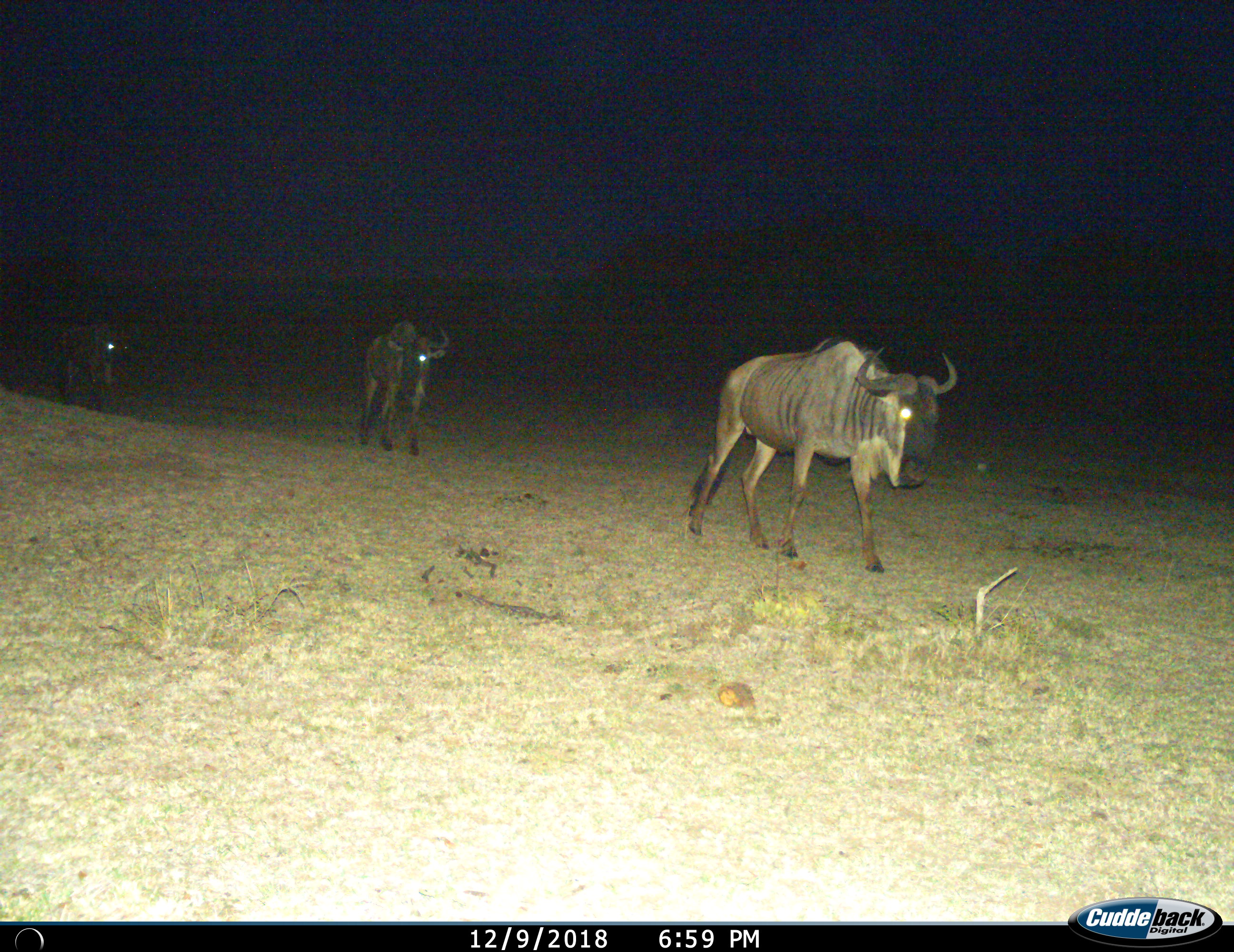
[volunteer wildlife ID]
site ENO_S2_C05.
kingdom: Animalia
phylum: Chordata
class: Mammalia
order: Artiodactyla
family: Bovidae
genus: Connochaetes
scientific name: Connochaetes taurinus taurinus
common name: blue wildebeest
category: wildebeestblue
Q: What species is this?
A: Wildebeestblue (blue wildebeest) (Connochaetes taurinus taurinus).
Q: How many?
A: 3.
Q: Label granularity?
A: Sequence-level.